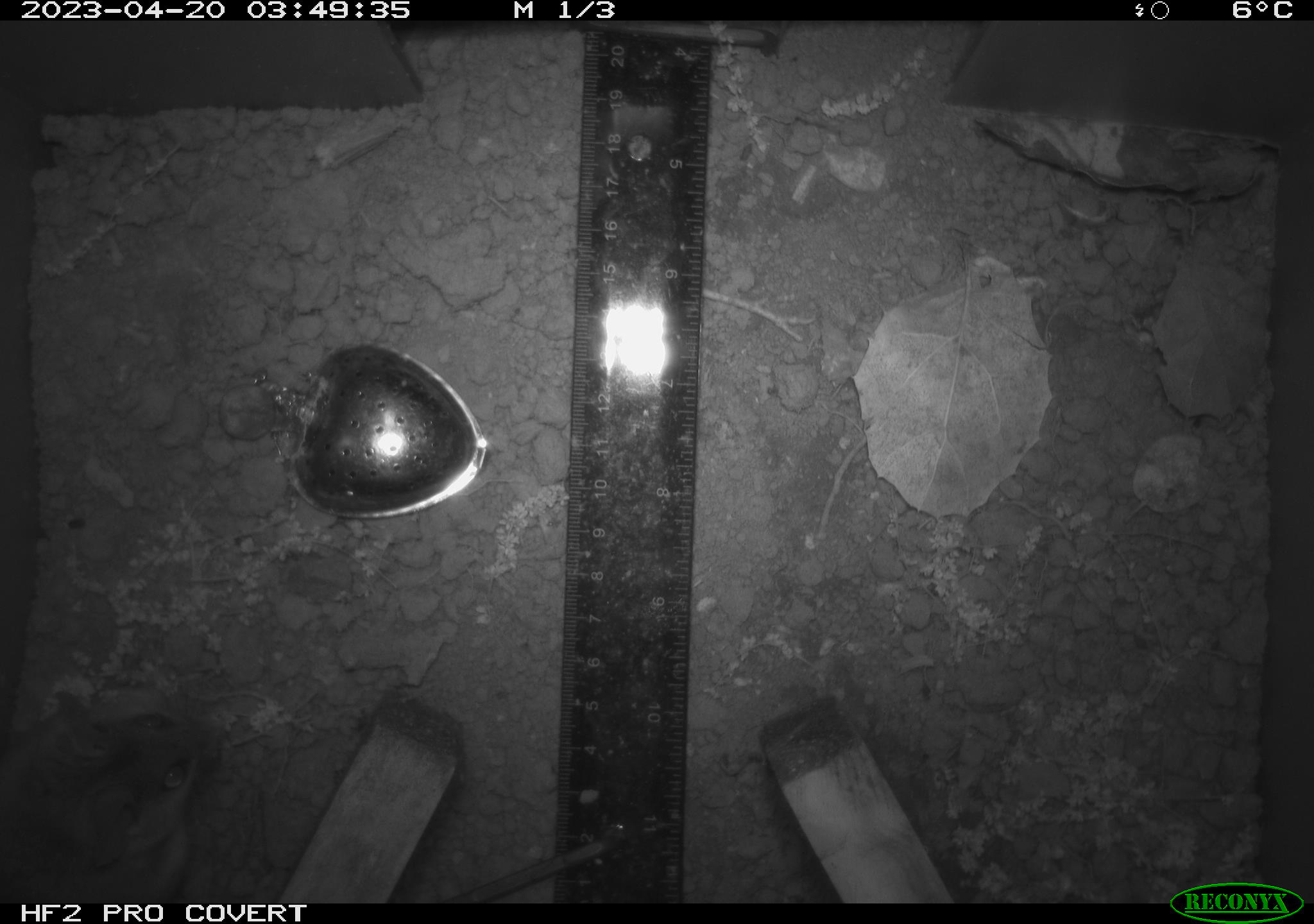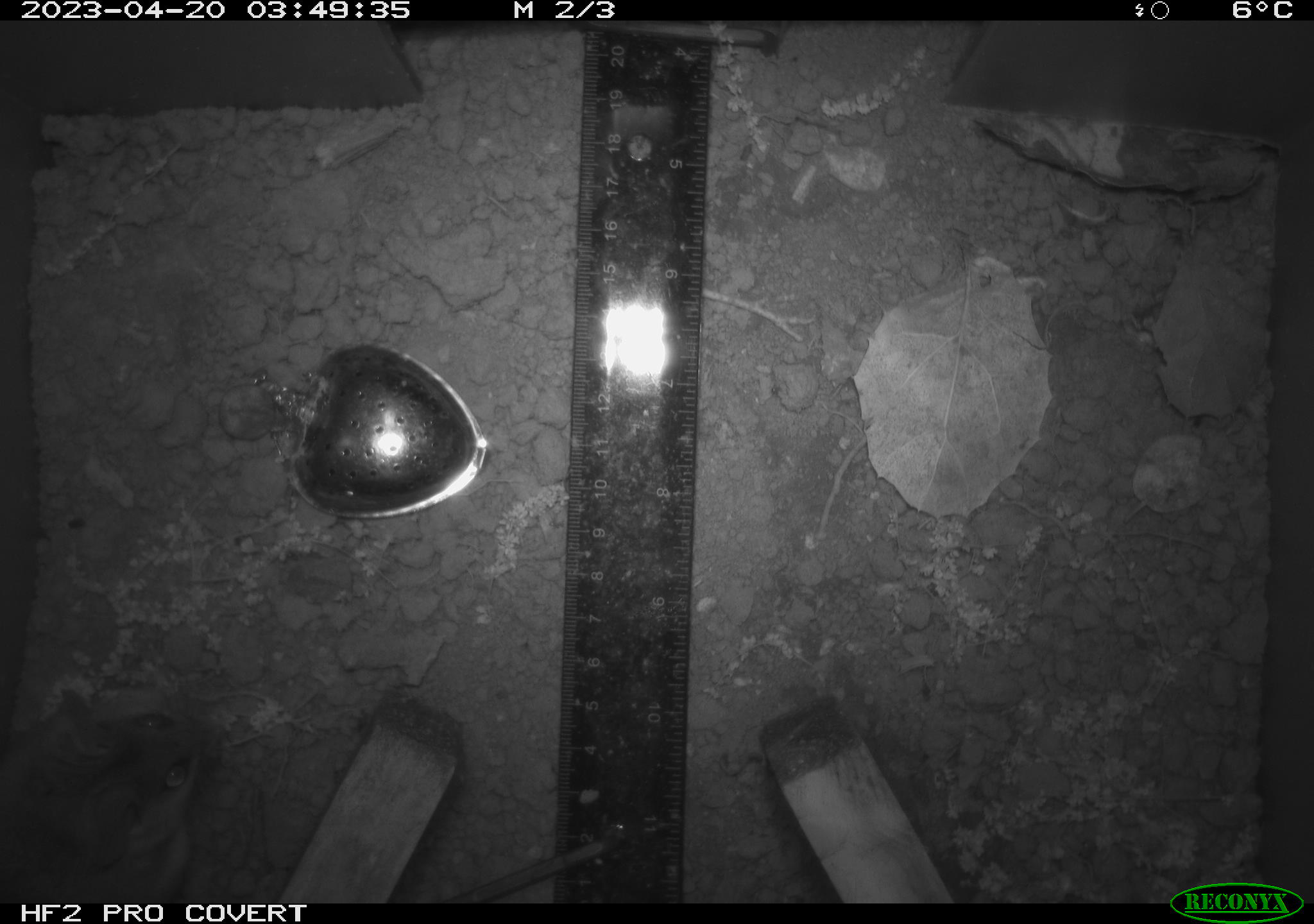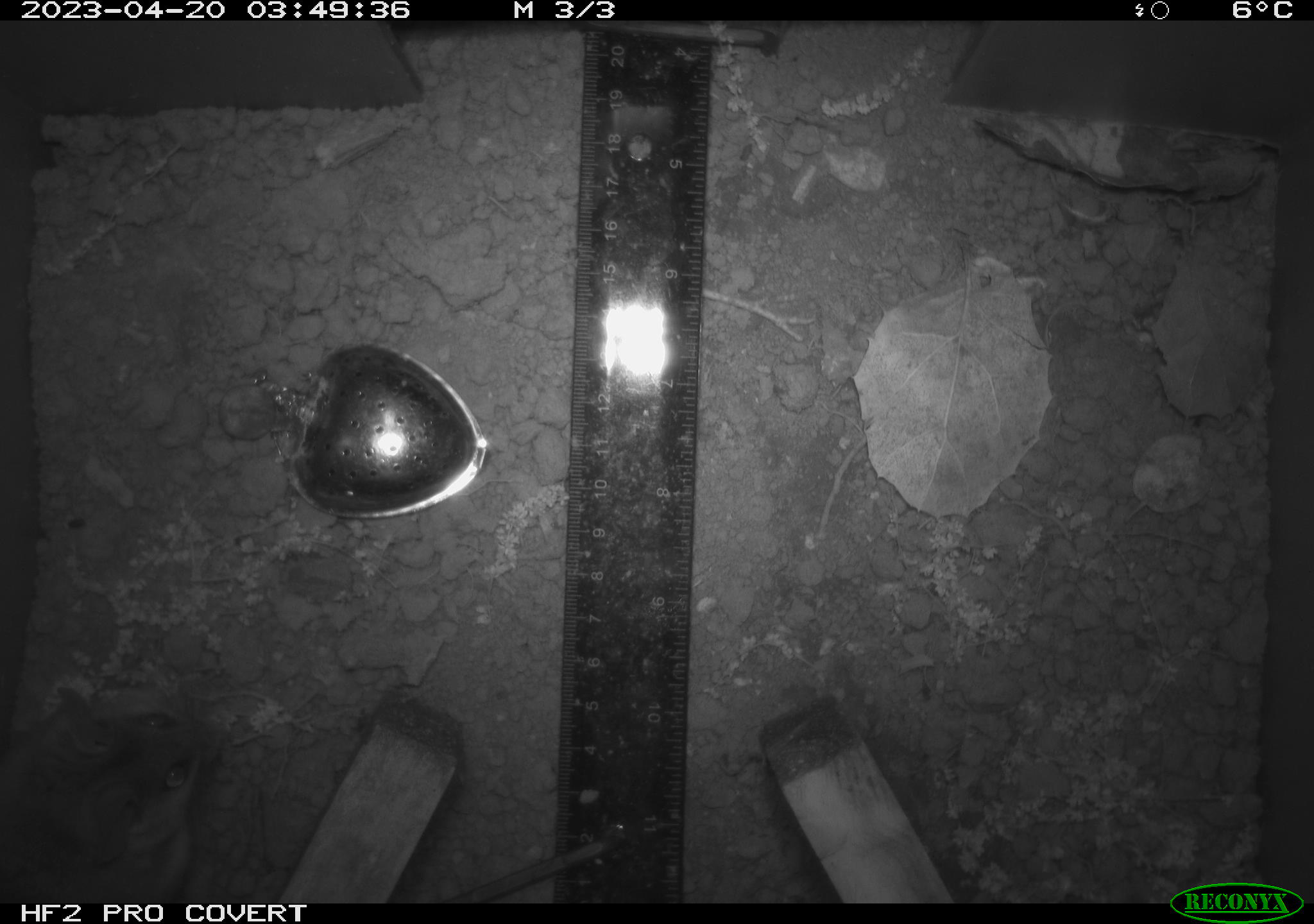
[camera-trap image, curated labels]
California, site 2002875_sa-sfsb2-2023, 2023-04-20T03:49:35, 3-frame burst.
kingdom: Animalia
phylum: Chordata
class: Mammalia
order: Rodentia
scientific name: Rodentia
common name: mouse species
Mouse species (Rodentia).